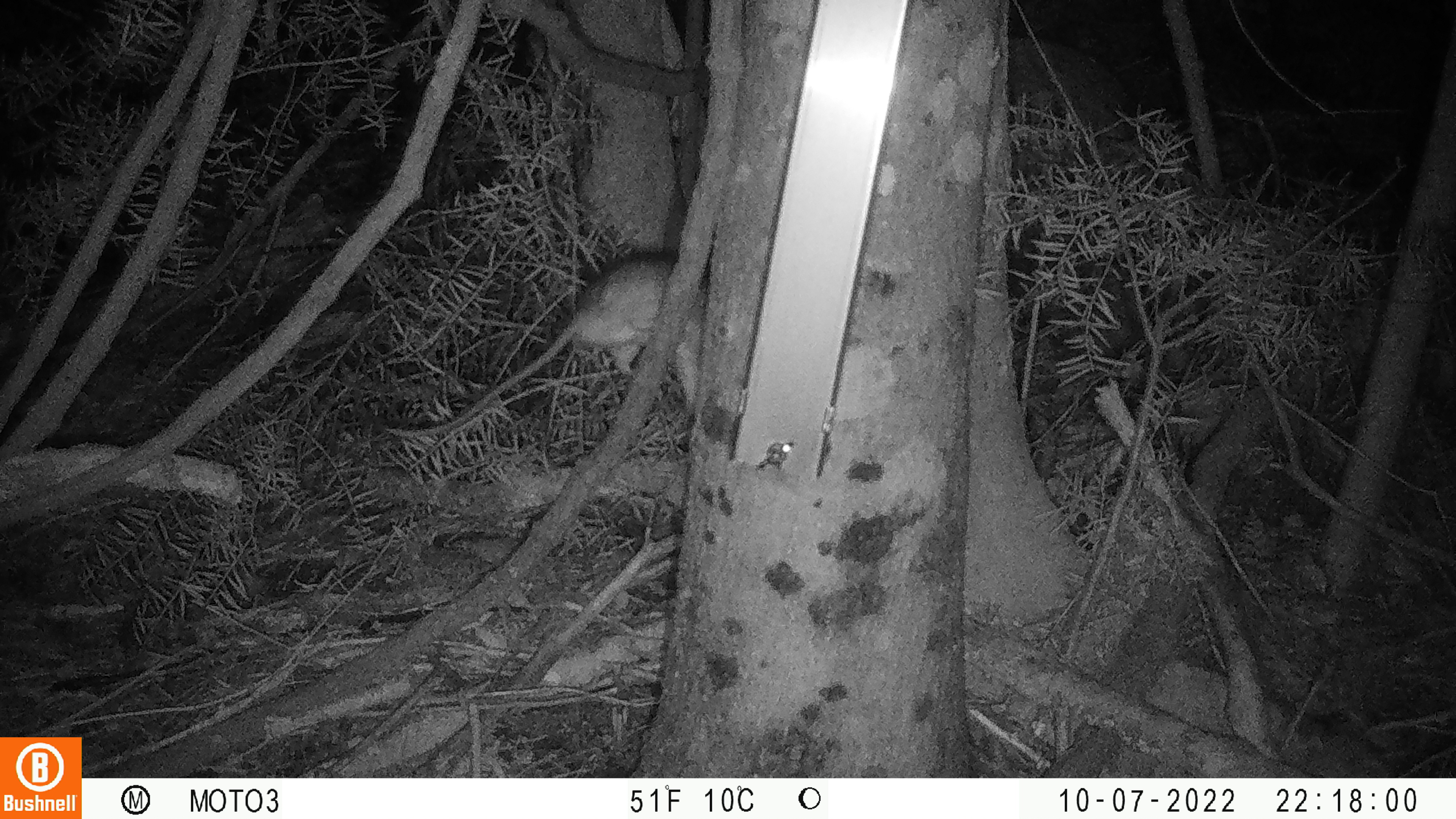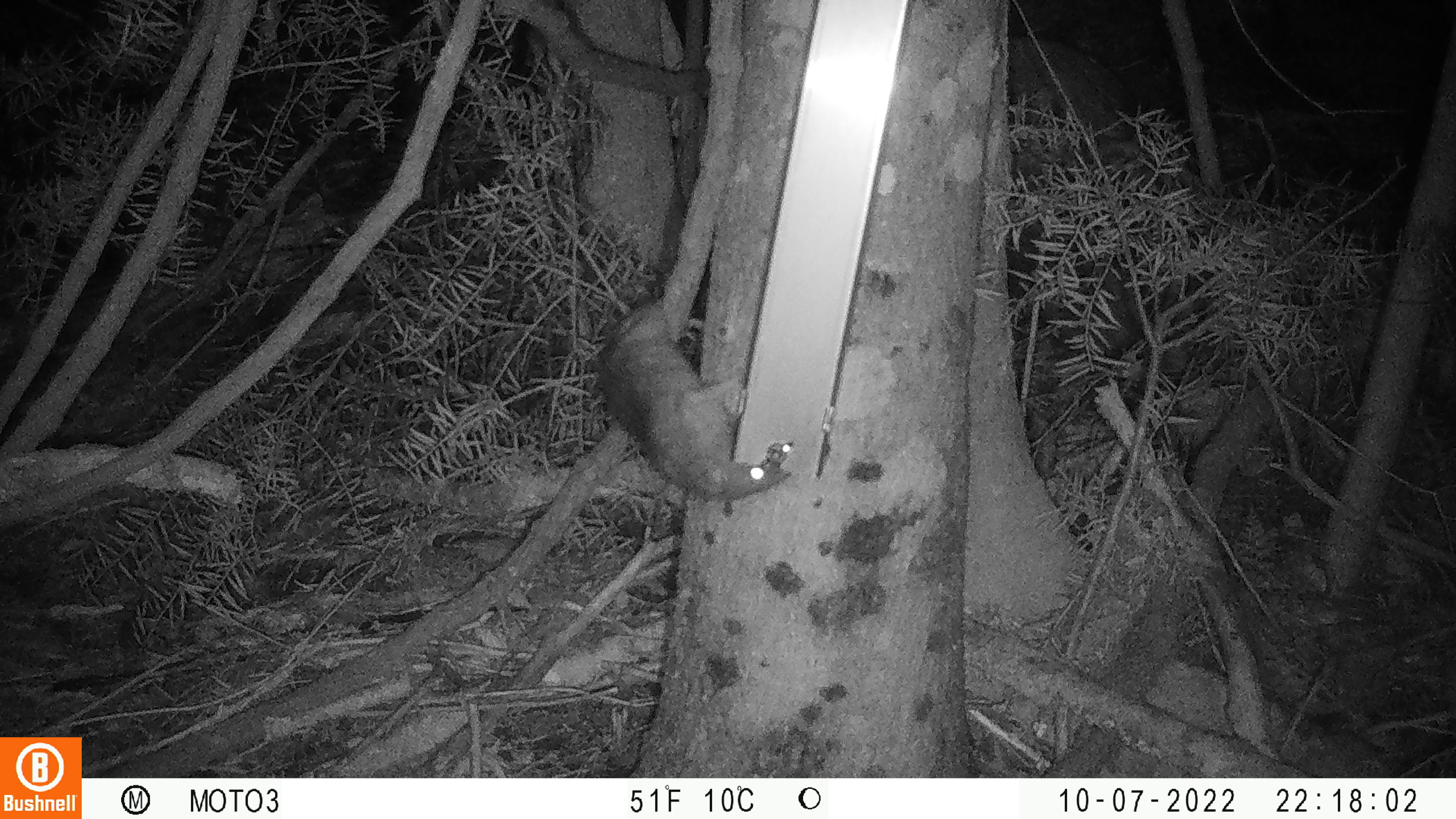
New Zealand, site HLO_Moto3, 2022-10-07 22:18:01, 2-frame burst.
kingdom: Animalia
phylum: Chordata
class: Mammalia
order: Rodentia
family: Muridae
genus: Rattus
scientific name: Rattus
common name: rat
Rat (Rattus).